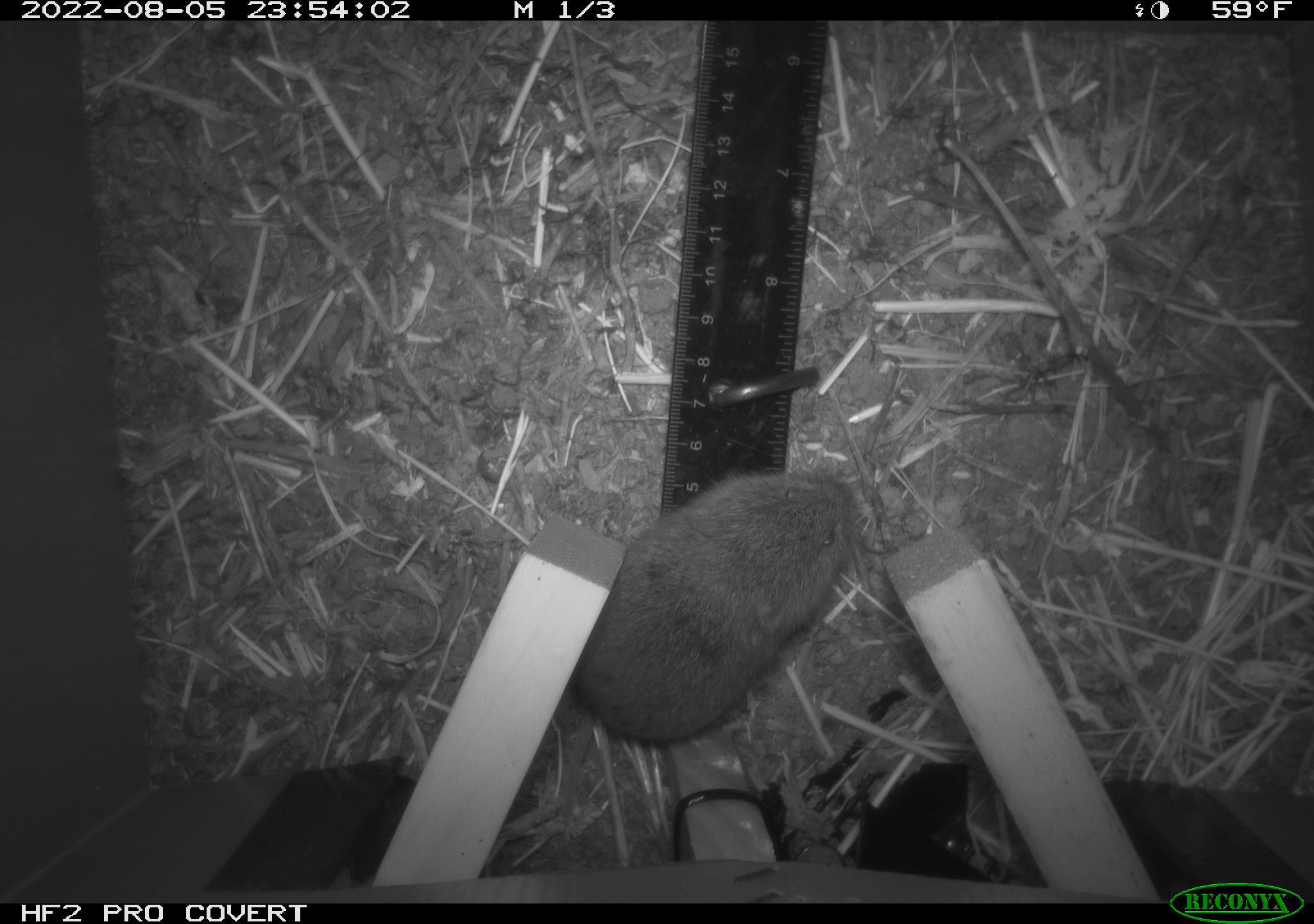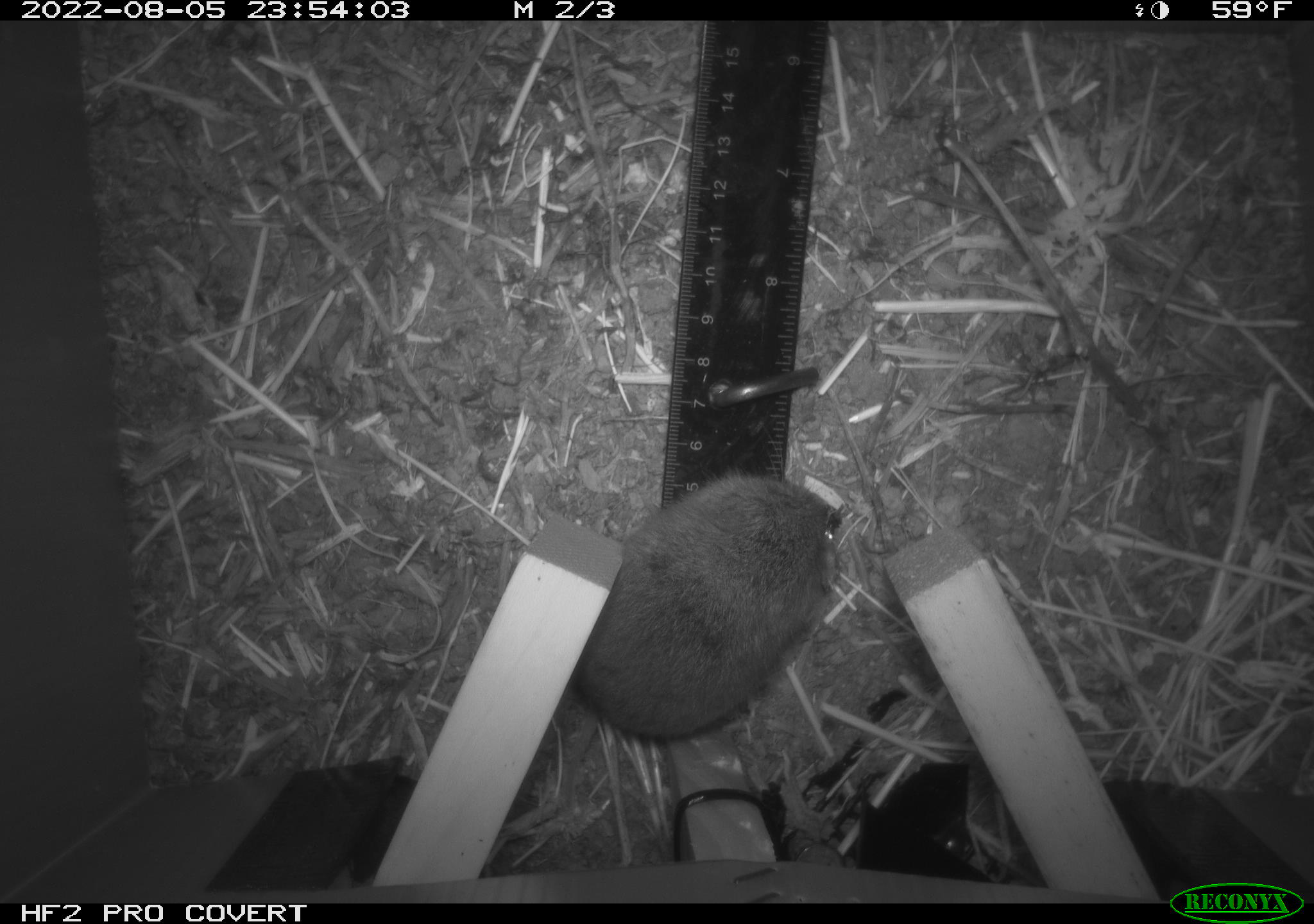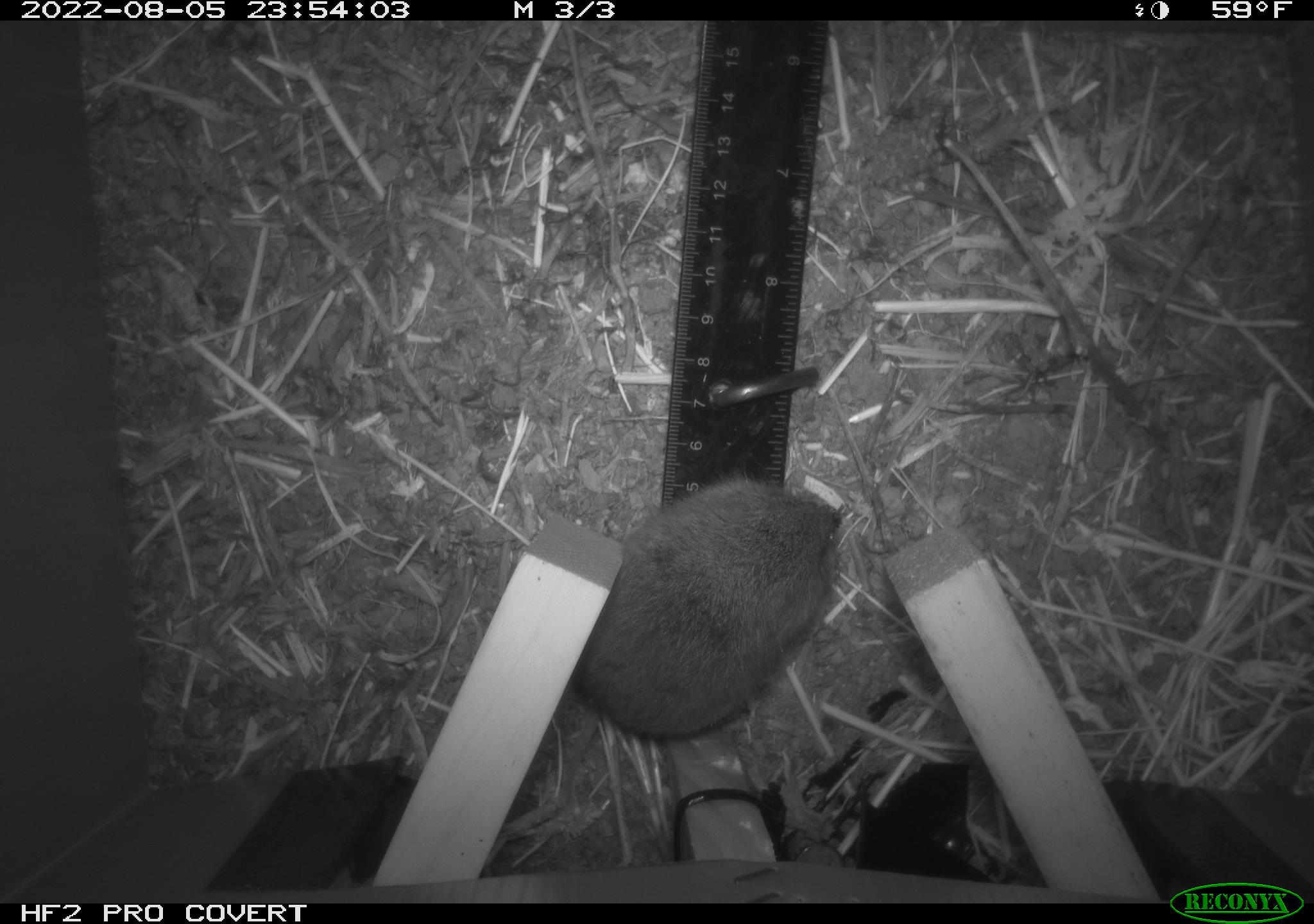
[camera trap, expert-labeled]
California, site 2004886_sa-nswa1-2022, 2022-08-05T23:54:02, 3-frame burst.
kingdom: Animalia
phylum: Chordata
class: Mammalia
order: Rodentia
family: Cricetidae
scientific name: Cricetidae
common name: hamsters, voles, lemmings, and allies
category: cricetidae family